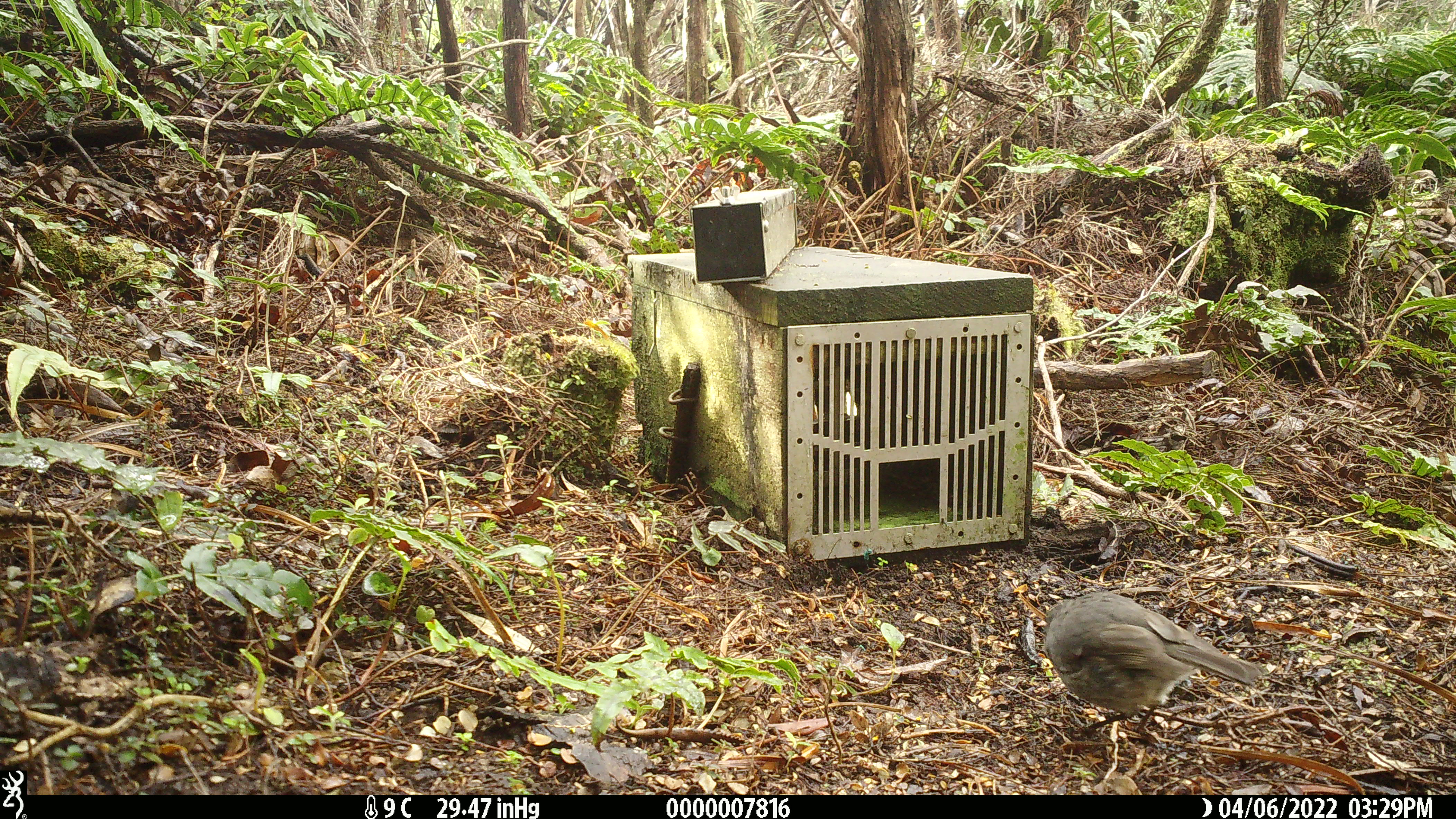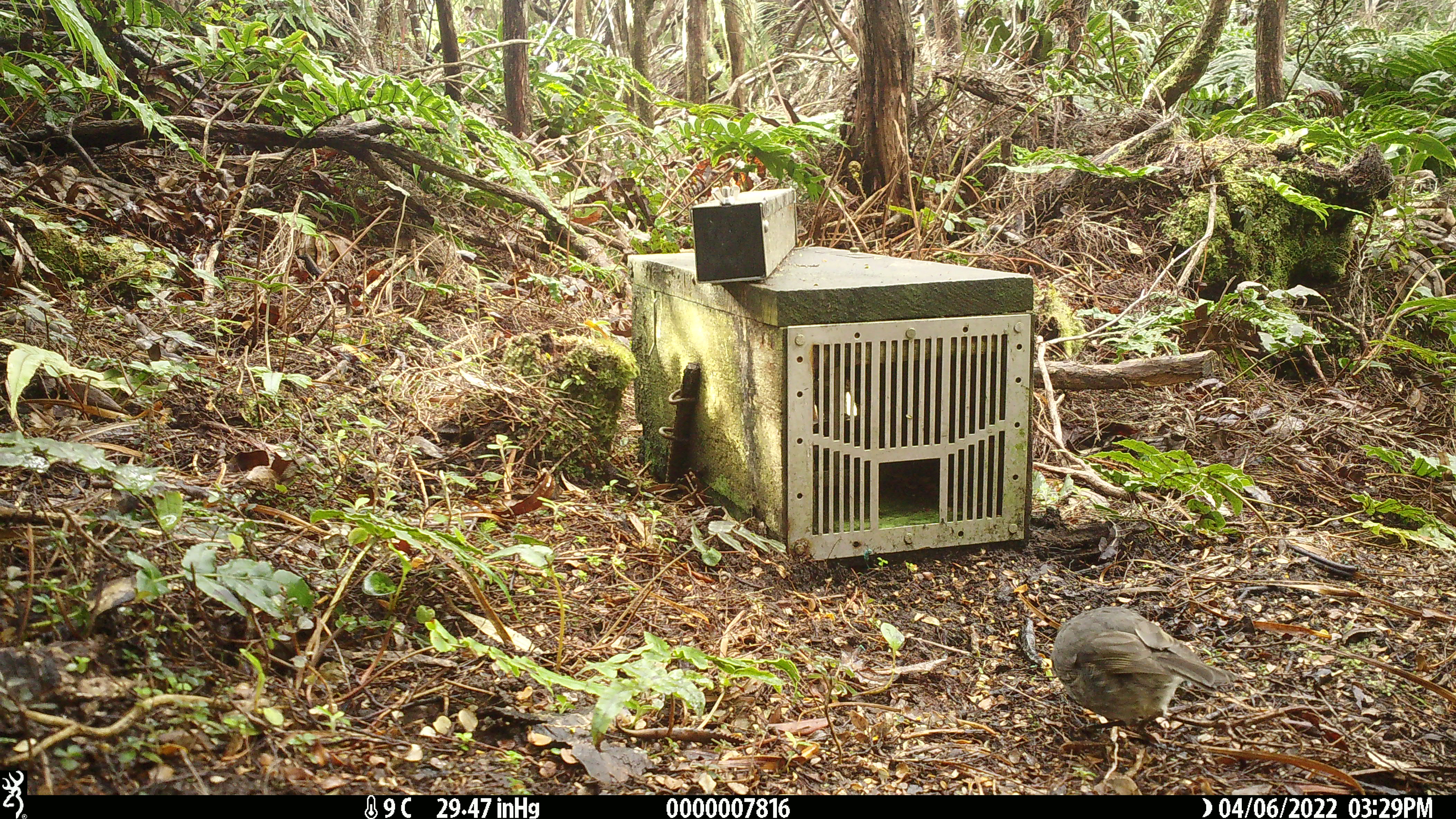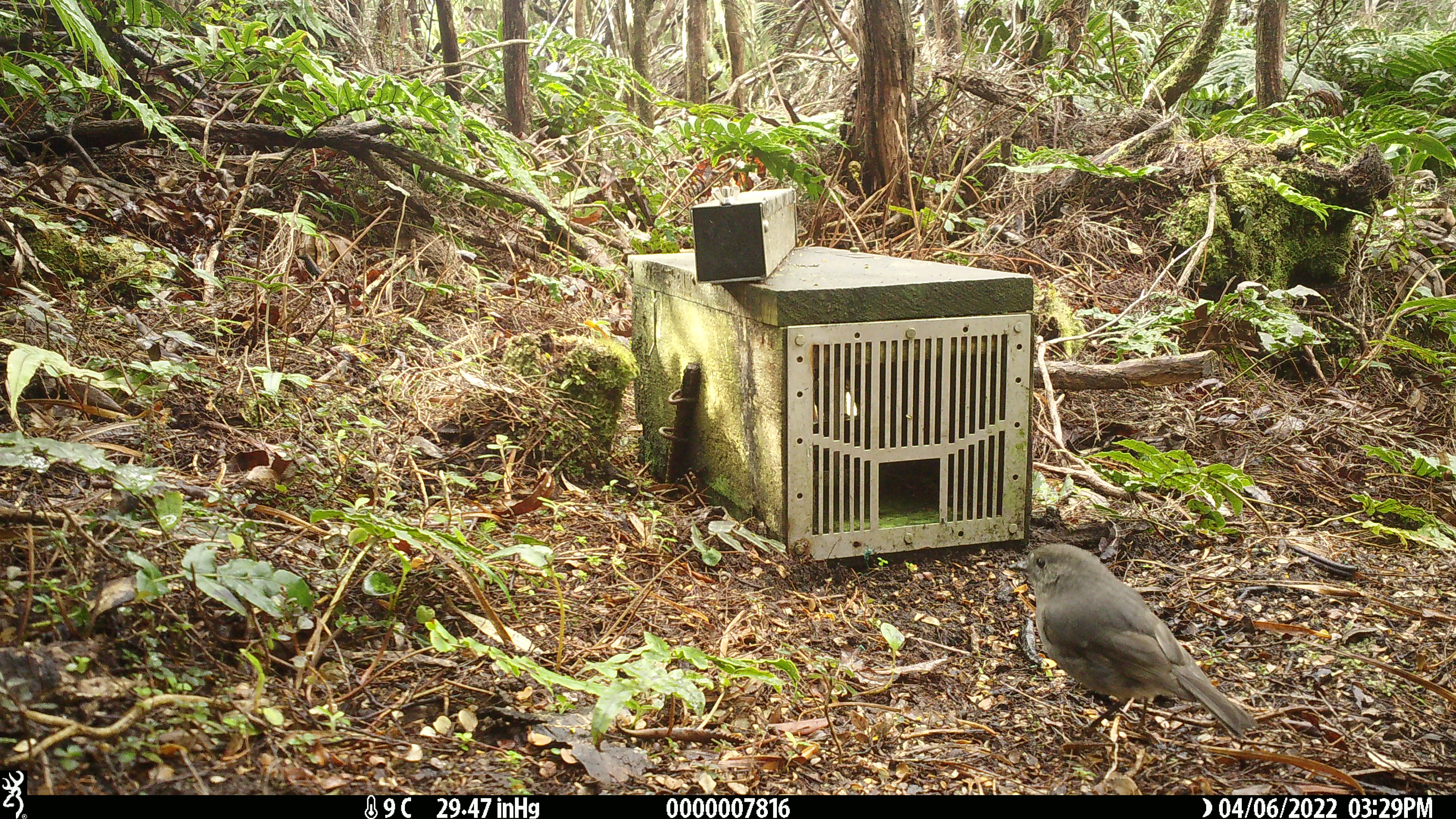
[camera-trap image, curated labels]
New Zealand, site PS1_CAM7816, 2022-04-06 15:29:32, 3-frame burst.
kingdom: Animalia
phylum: Chordata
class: Aves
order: Passeriformes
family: Petroicidae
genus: Petroica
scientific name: Petroica australis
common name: new zealand robin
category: robin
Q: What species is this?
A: Robin (new zealand robin) (Petroica australis).